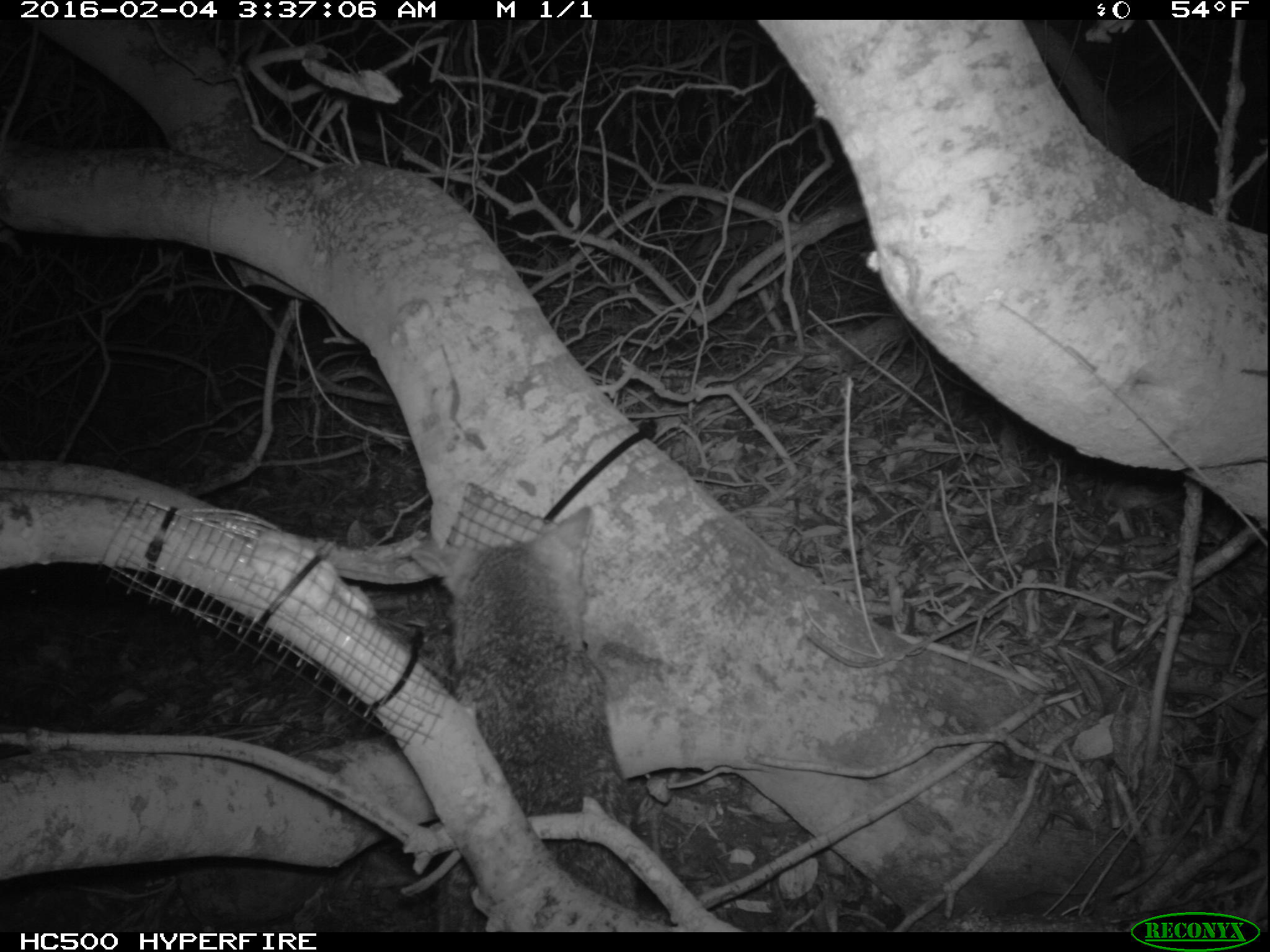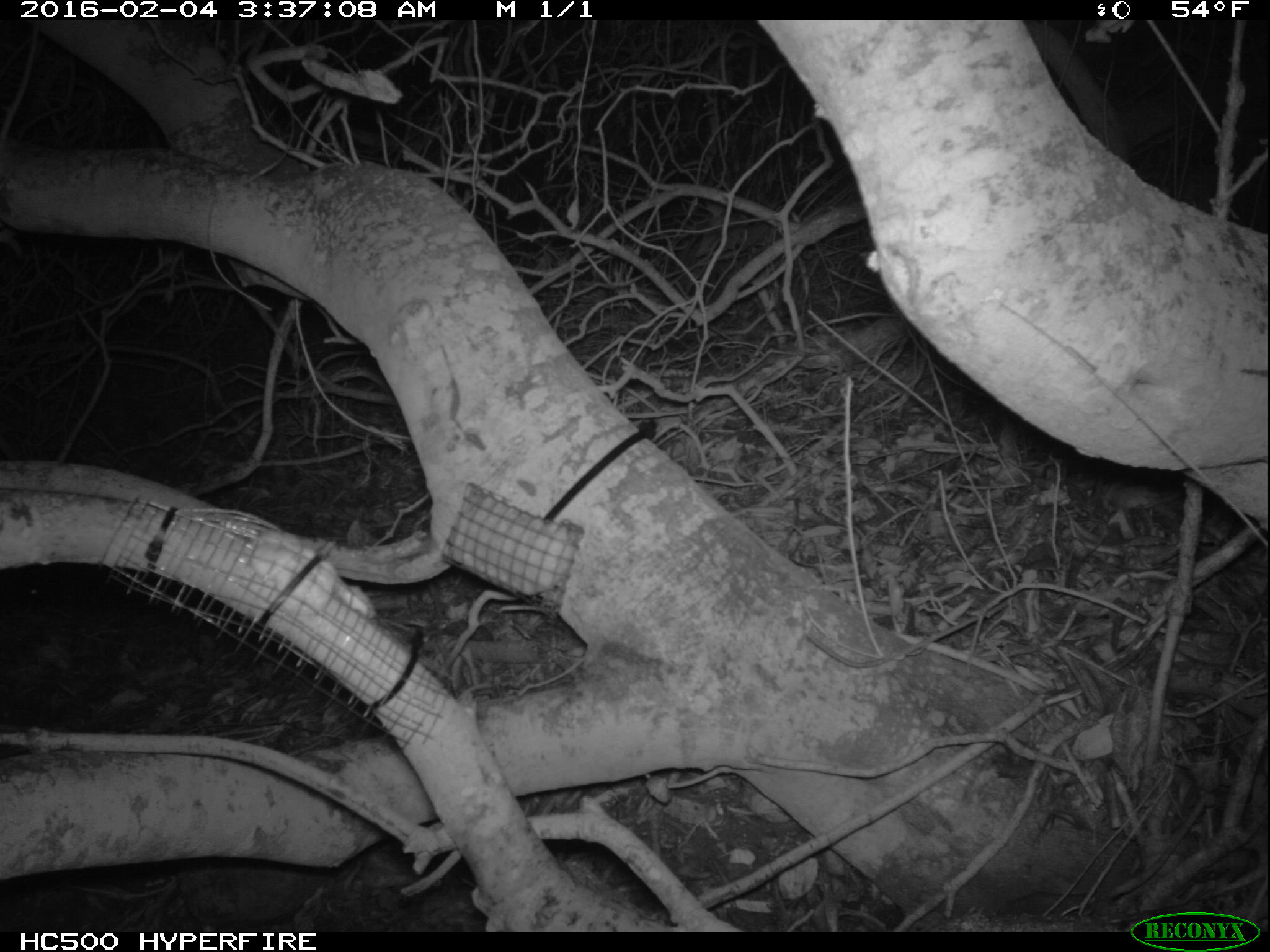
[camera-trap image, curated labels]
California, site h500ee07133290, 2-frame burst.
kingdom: Animalia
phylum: Chordata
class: Mammalia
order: Carnivora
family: Canidae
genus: Urocyon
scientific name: Urocyon littoralis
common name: island fox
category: fox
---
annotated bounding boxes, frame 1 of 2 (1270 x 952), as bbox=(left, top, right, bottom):
fox: bbox=(406, 505, 637, 933)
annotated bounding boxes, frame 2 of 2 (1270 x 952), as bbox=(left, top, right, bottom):
other: bbox=(0, 0, 1269, 951)